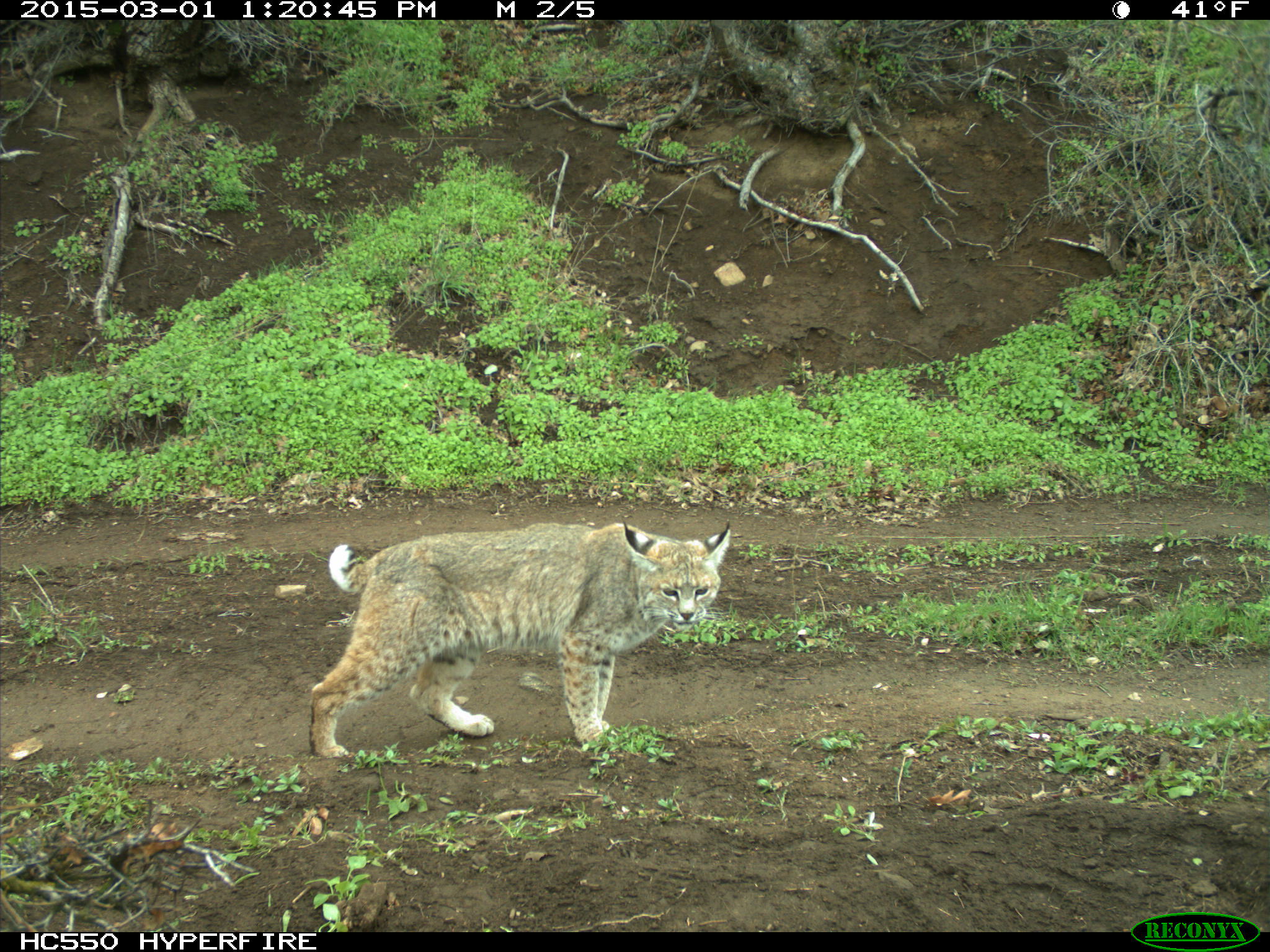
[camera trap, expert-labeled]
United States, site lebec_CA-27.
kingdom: Animalia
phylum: Chordata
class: Mammalia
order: Carnivora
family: Felidae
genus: Lynx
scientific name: Lynx rufus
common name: bobcat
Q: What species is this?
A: Lynx rufus (bobcat).